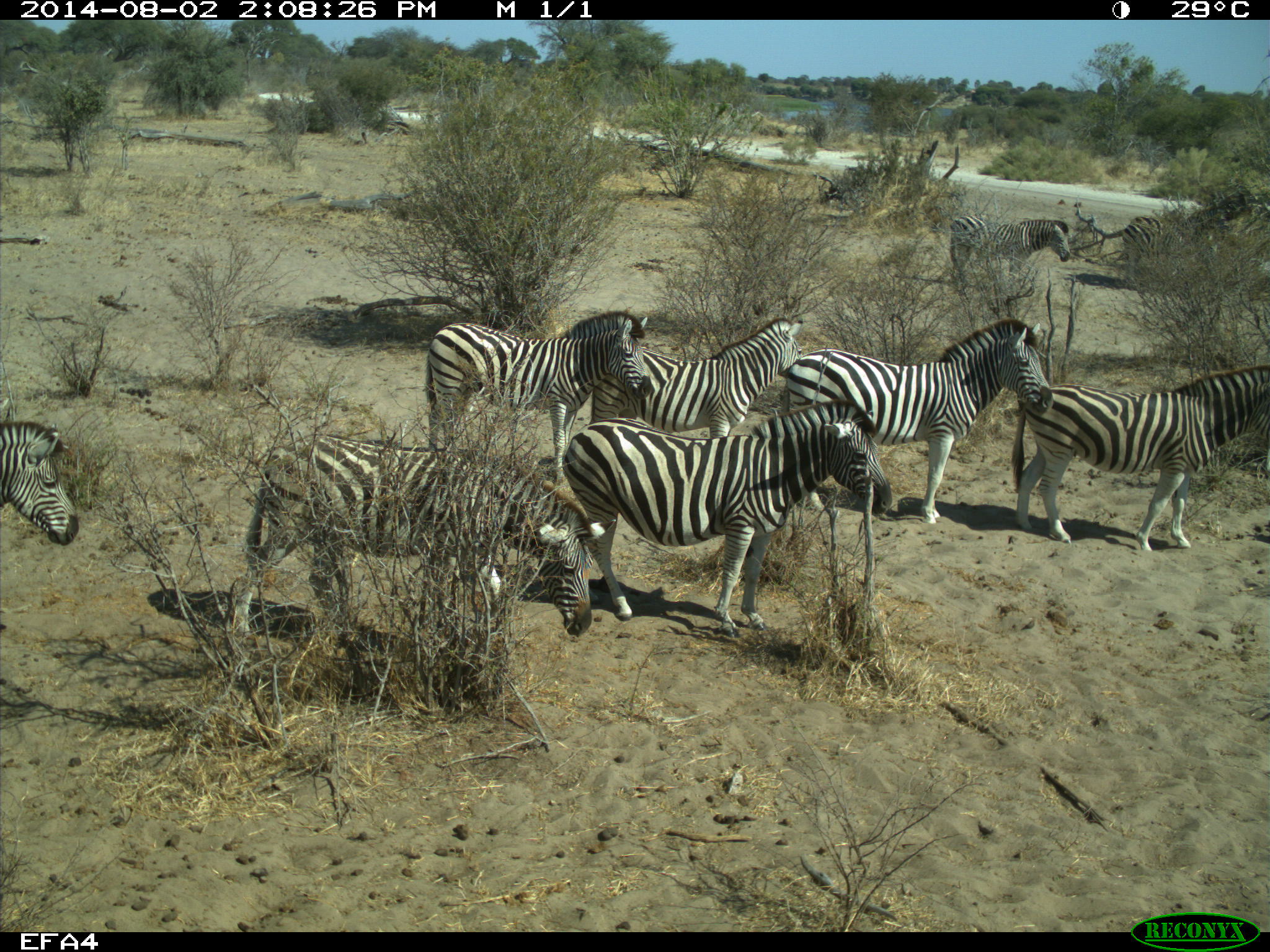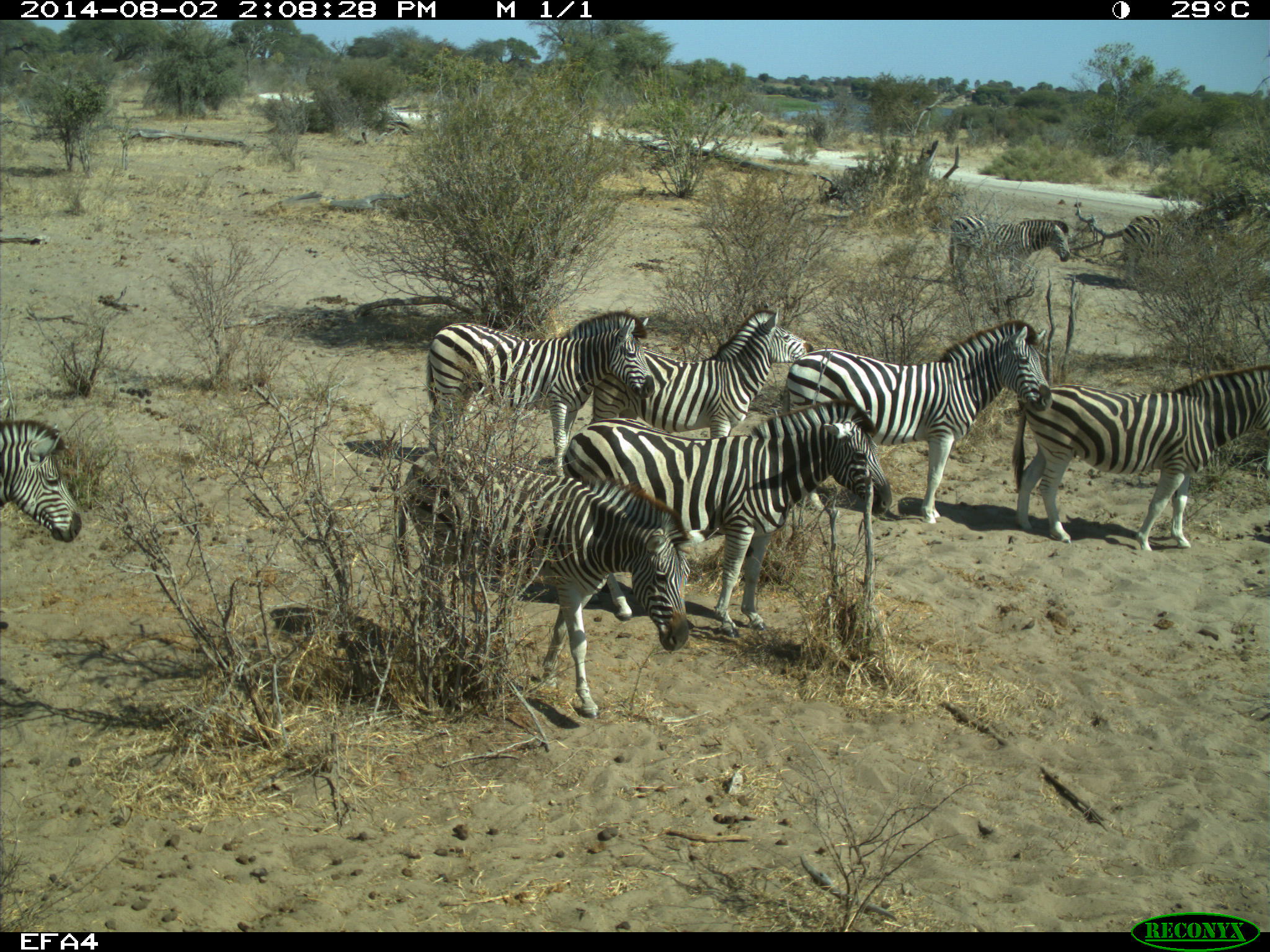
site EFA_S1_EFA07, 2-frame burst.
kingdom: Animalia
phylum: Chordata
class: Mammalia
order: Perissodactyla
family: Equidae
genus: Equus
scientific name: Equus quagga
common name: plains zebra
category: zebraplains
Zebraplains (plains zebra) (Equus quagga), count 8. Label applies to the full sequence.